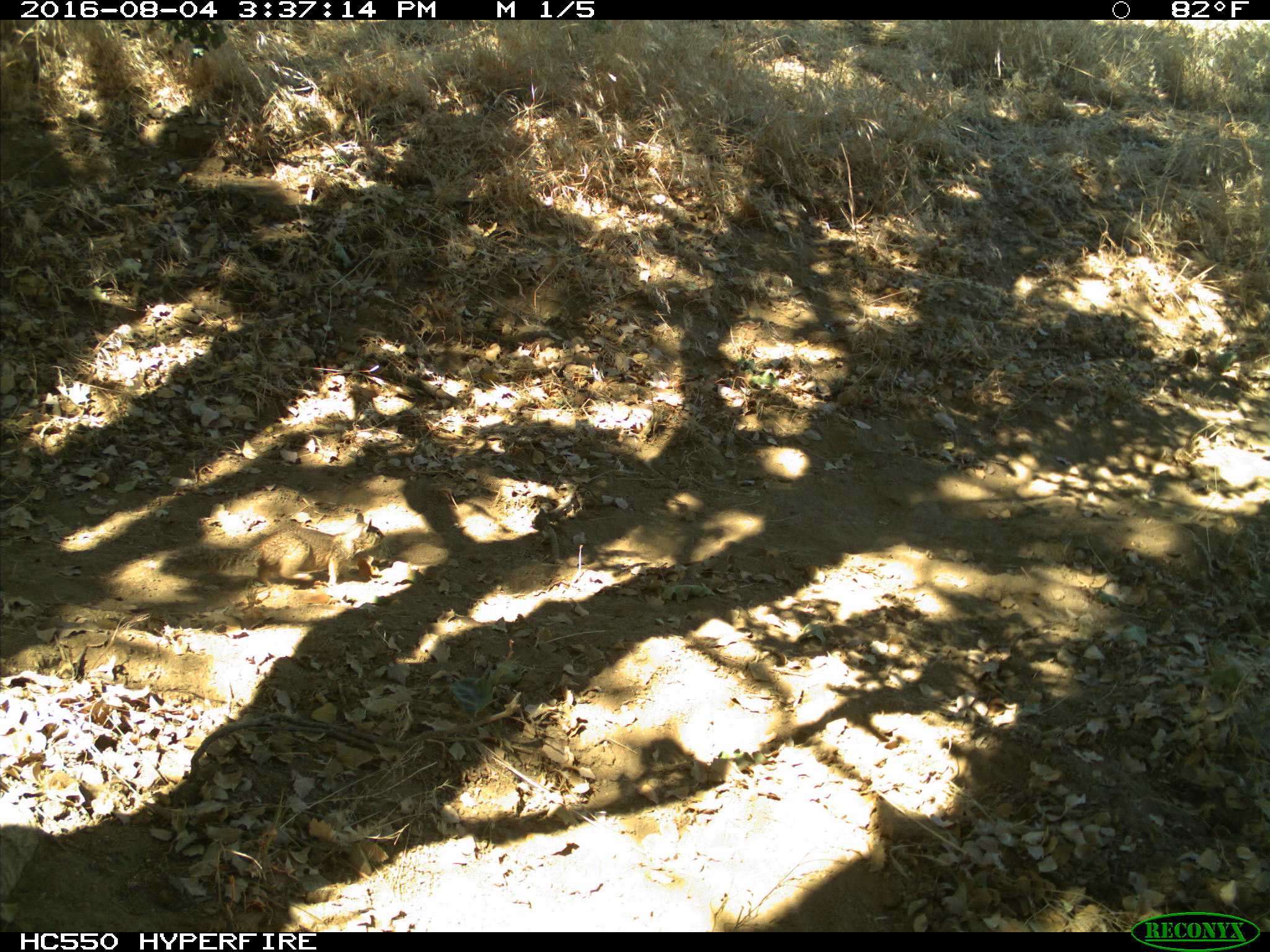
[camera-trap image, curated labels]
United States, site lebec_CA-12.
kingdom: Animalia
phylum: Chordata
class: Mammalia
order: Rodentia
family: Sciuridae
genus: Otospermophilus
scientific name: Otospermophilus beecheyi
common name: california ground squirrel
Otospermophilus beecheyi (california ground squirrel).